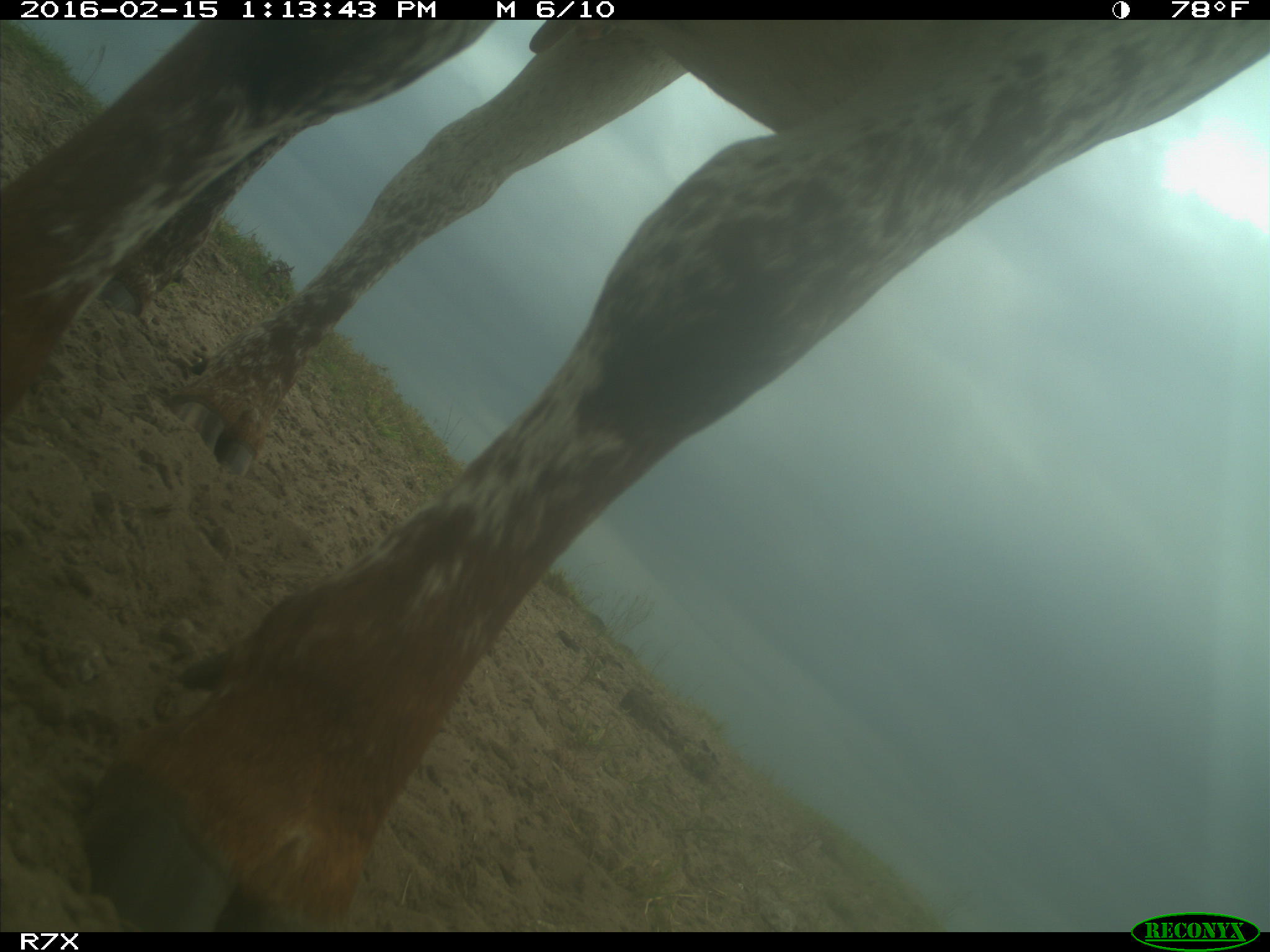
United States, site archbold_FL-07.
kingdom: Animalia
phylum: Chordata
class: Mammalia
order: Artiodactyla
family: Bovidae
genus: Bos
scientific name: Bos taurus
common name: domestic cow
Bos taurus (domestic cow).